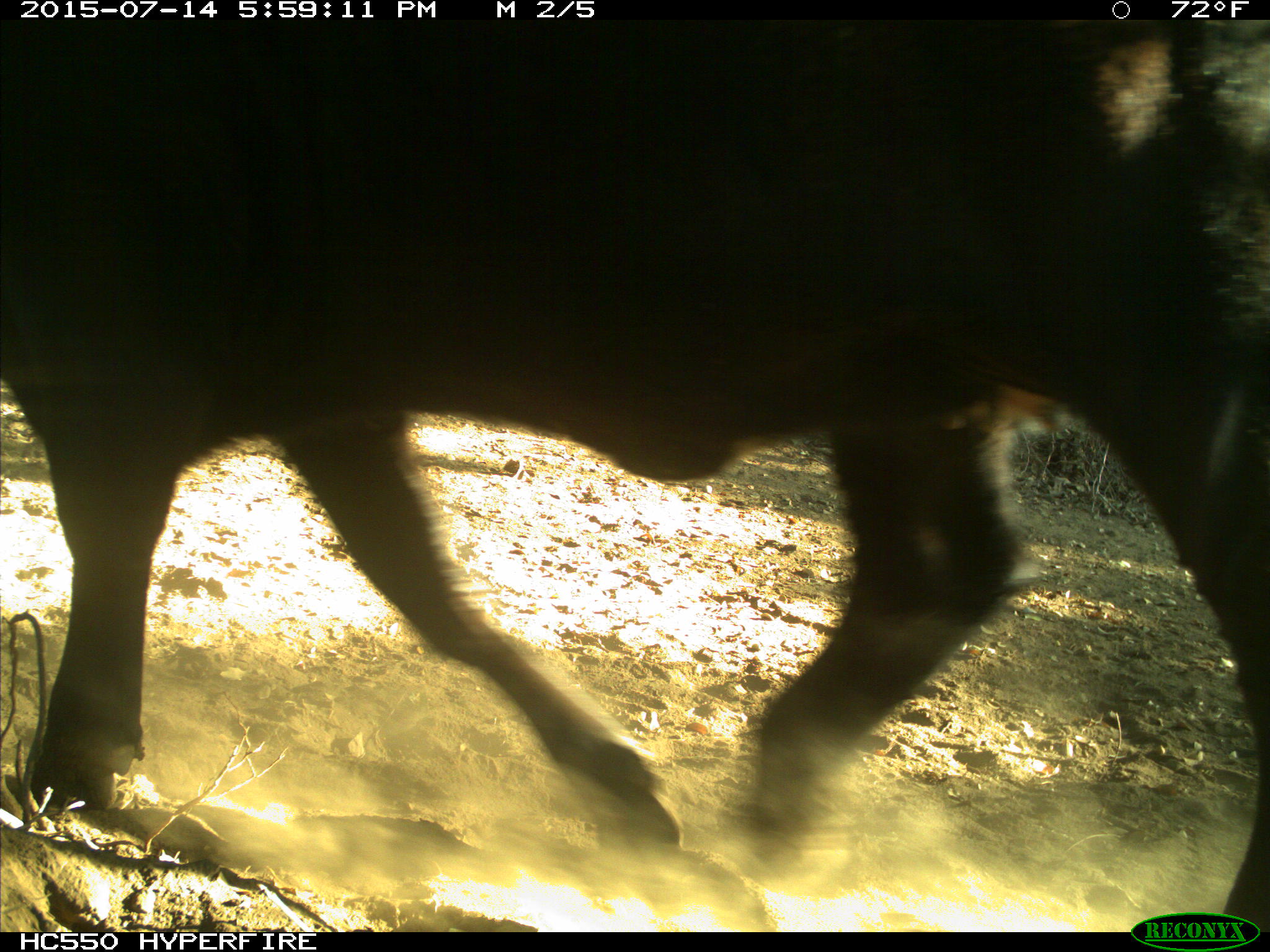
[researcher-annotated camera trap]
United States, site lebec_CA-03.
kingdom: Animalia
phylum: Chordata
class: Mammalia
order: Artiodactyla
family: Bovidae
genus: Bos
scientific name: Bos taurus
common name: domestic cow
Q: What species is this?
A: Bos taurus (domestic cow).